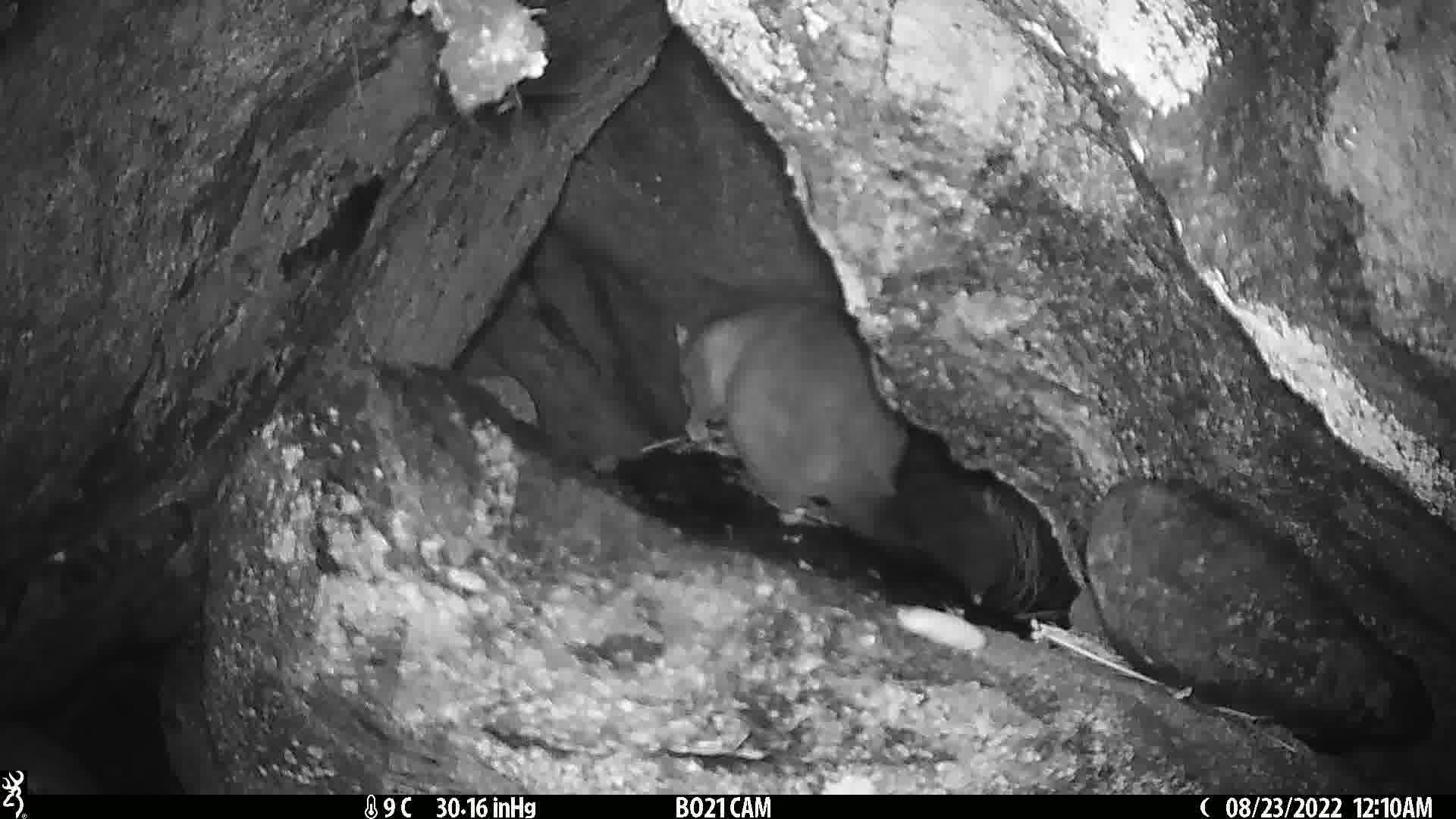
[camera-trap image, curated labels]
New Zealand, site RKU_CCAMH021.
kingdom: Animalia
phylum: Chordata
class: Mammalia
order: Diprotodontia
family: Phalangeridae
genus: Trichosurus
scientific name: Trichosurus vulpecula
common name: common brushtail possum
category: possum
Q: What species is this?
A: Possum (common brushtail possum) (Trichosurus vulpecula).